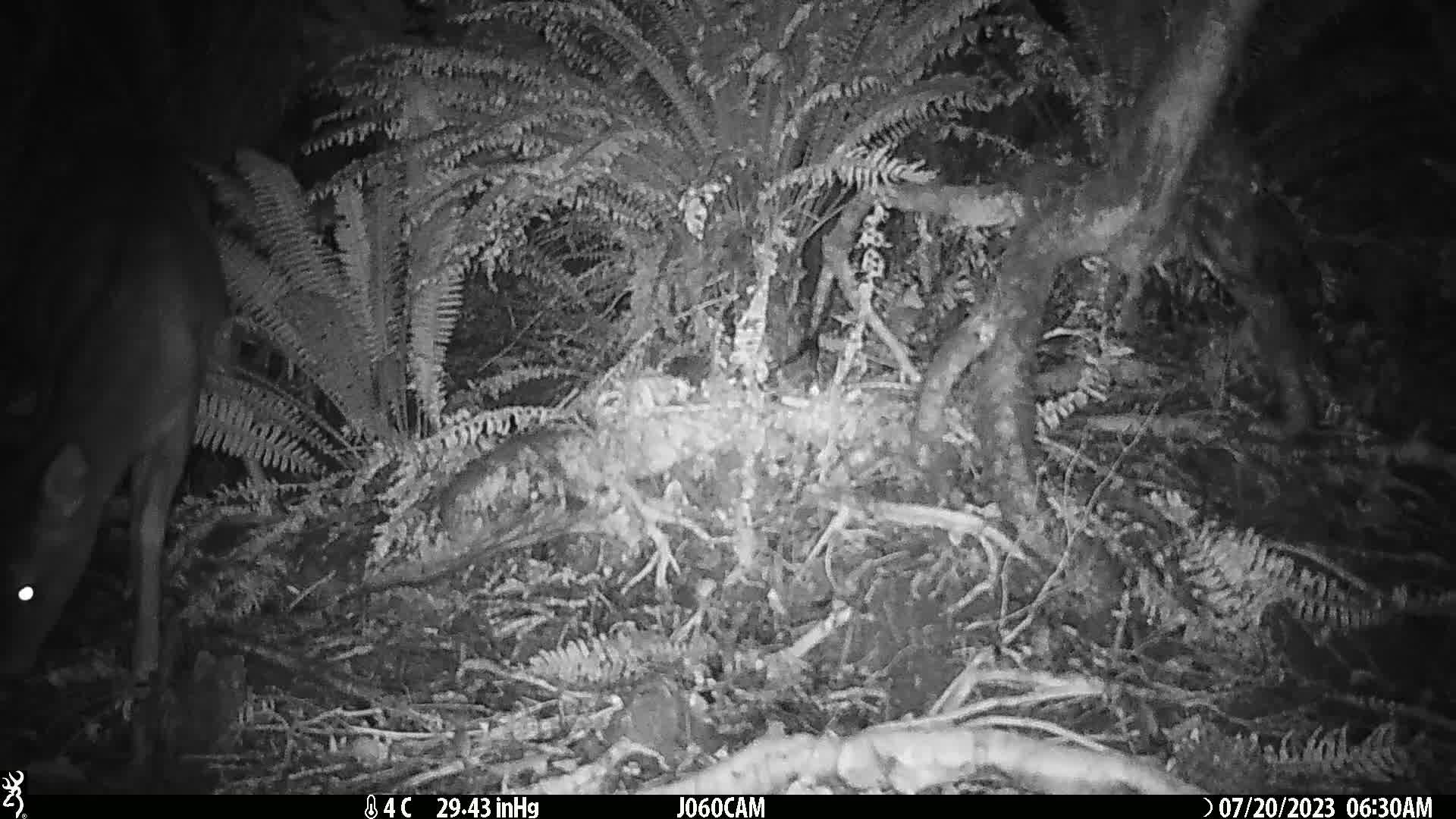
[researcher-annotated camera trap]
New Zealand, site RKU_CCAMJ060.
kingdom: Animalia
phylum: Chordata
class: Mammalia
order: Artiodactyla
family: Cervidae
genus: Odocoileus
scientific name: Odocoileus virginianus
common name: white-tailed deer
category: white tailed deer